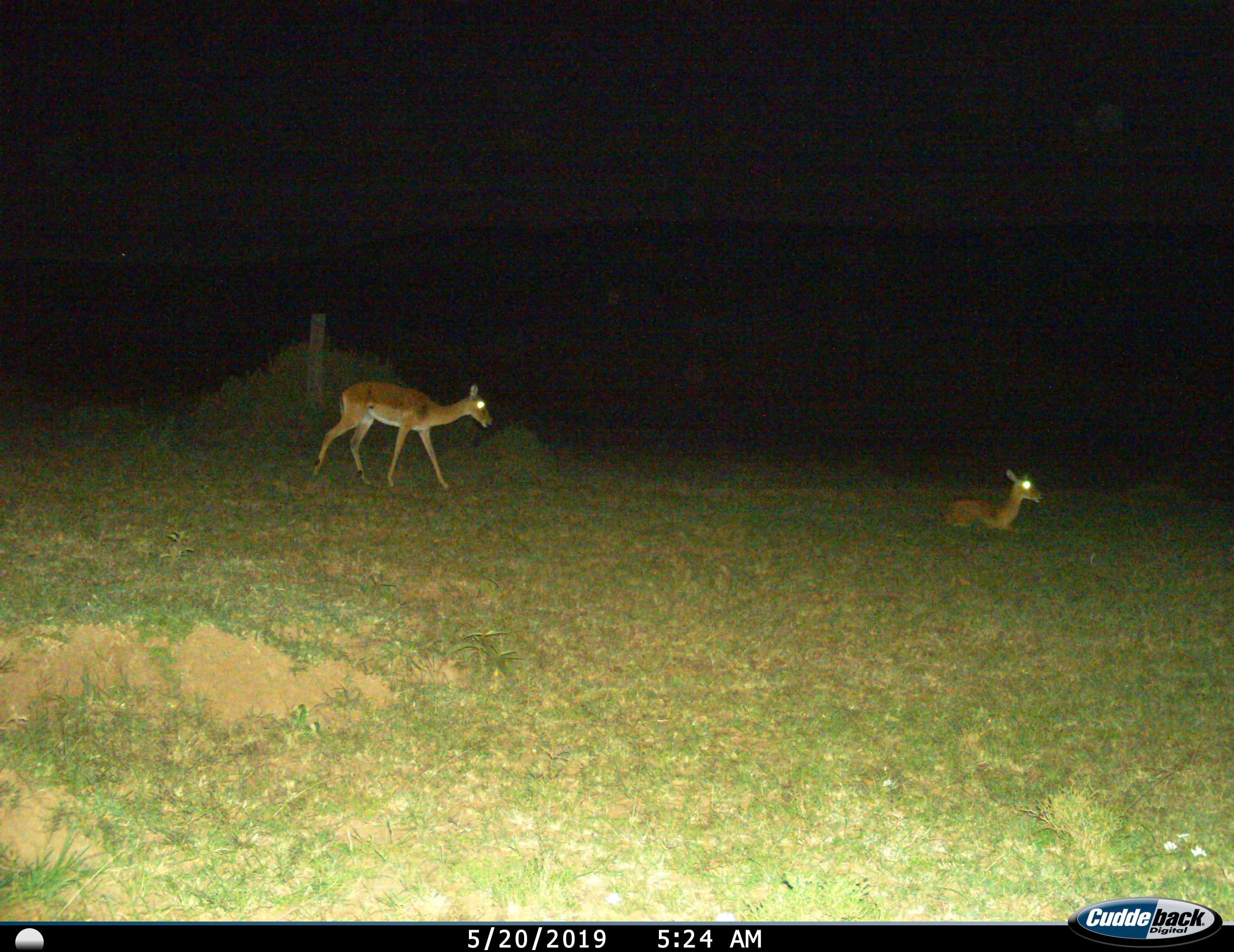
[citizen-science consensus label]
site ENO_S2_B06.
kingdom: Animalia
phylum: Chordata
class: Mammalia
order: Artiodactyla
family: Bovidae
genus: Aepyceros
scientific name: Aepyceros melampus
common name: impala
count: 2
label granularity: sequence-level